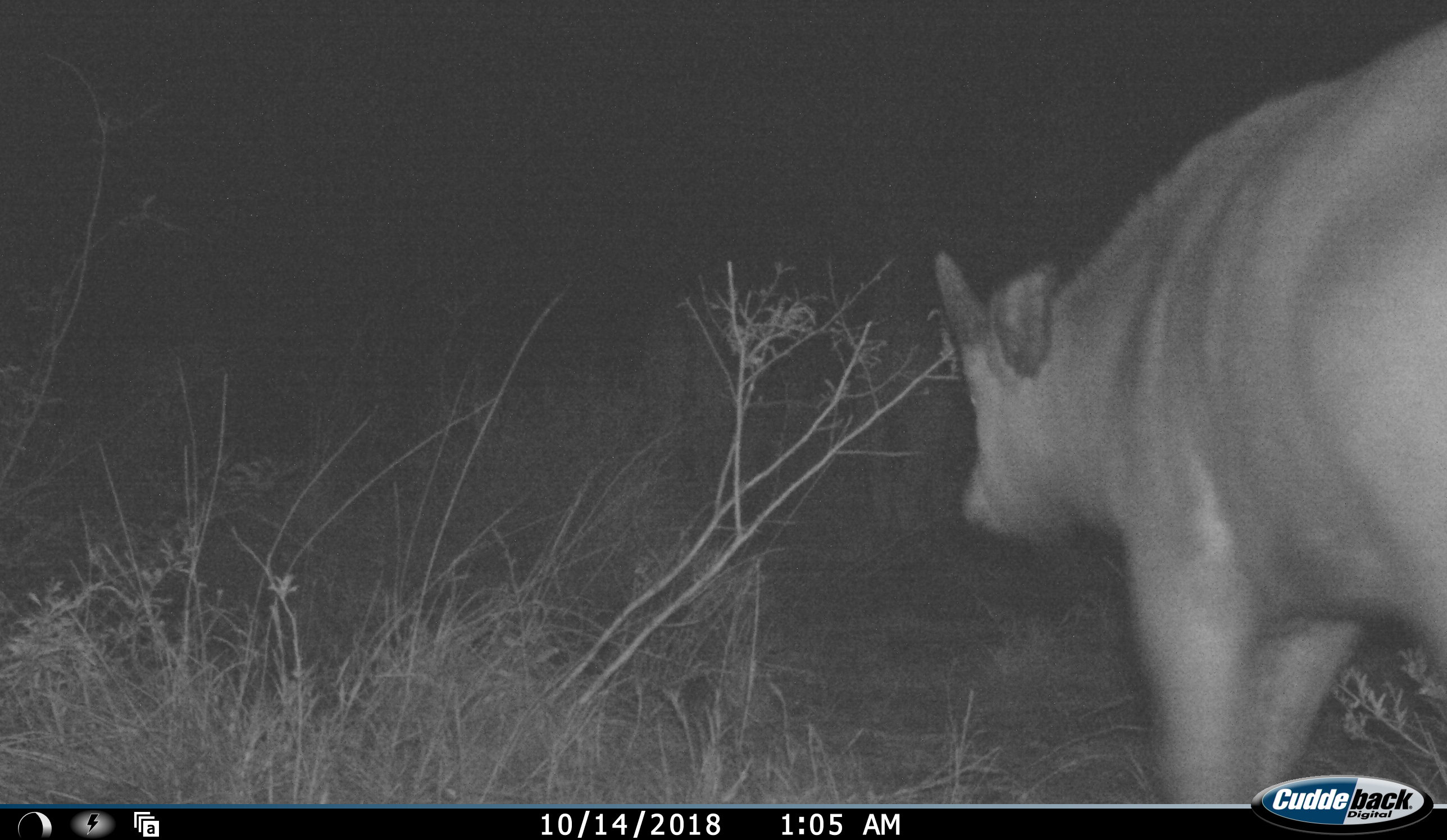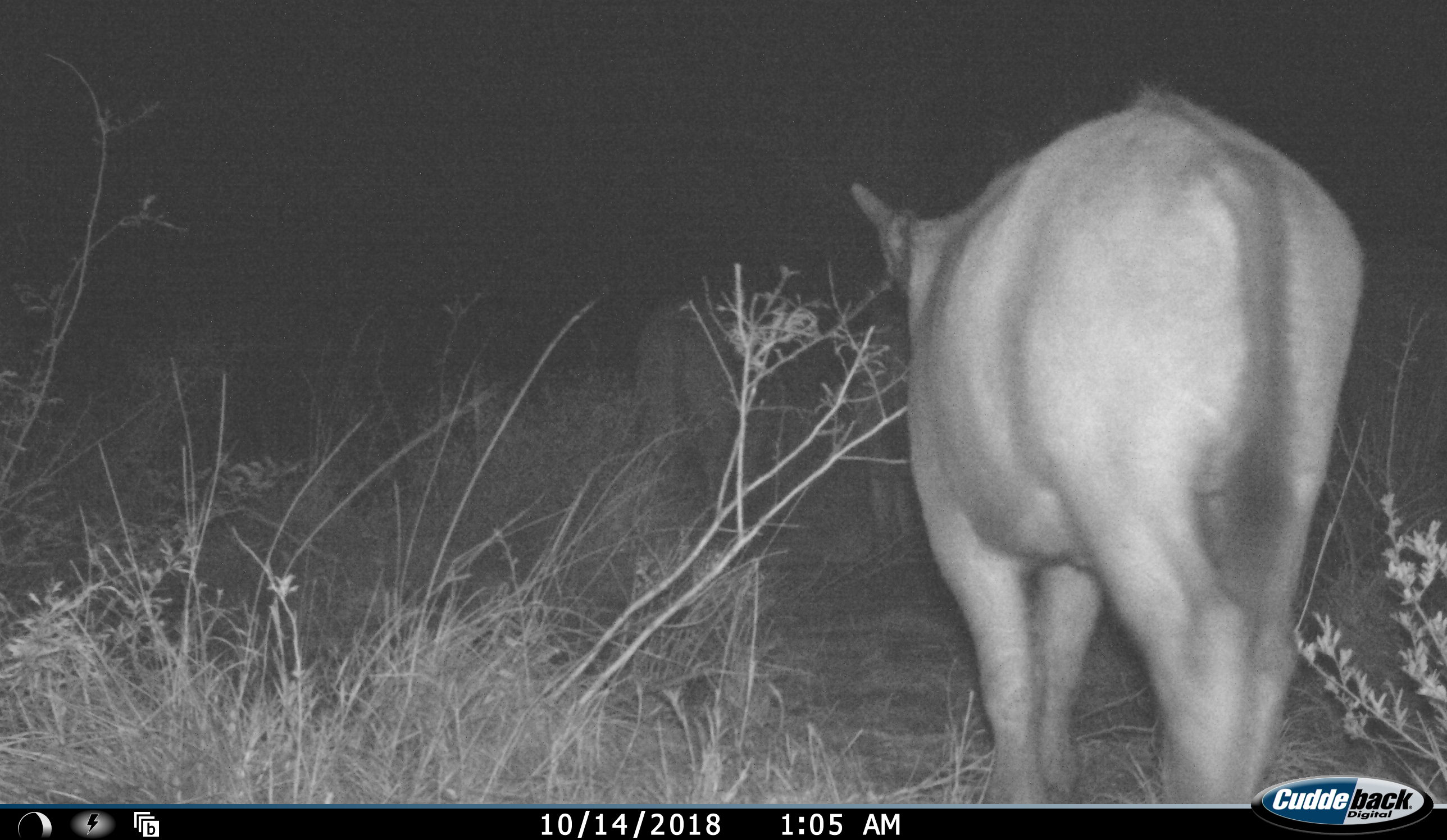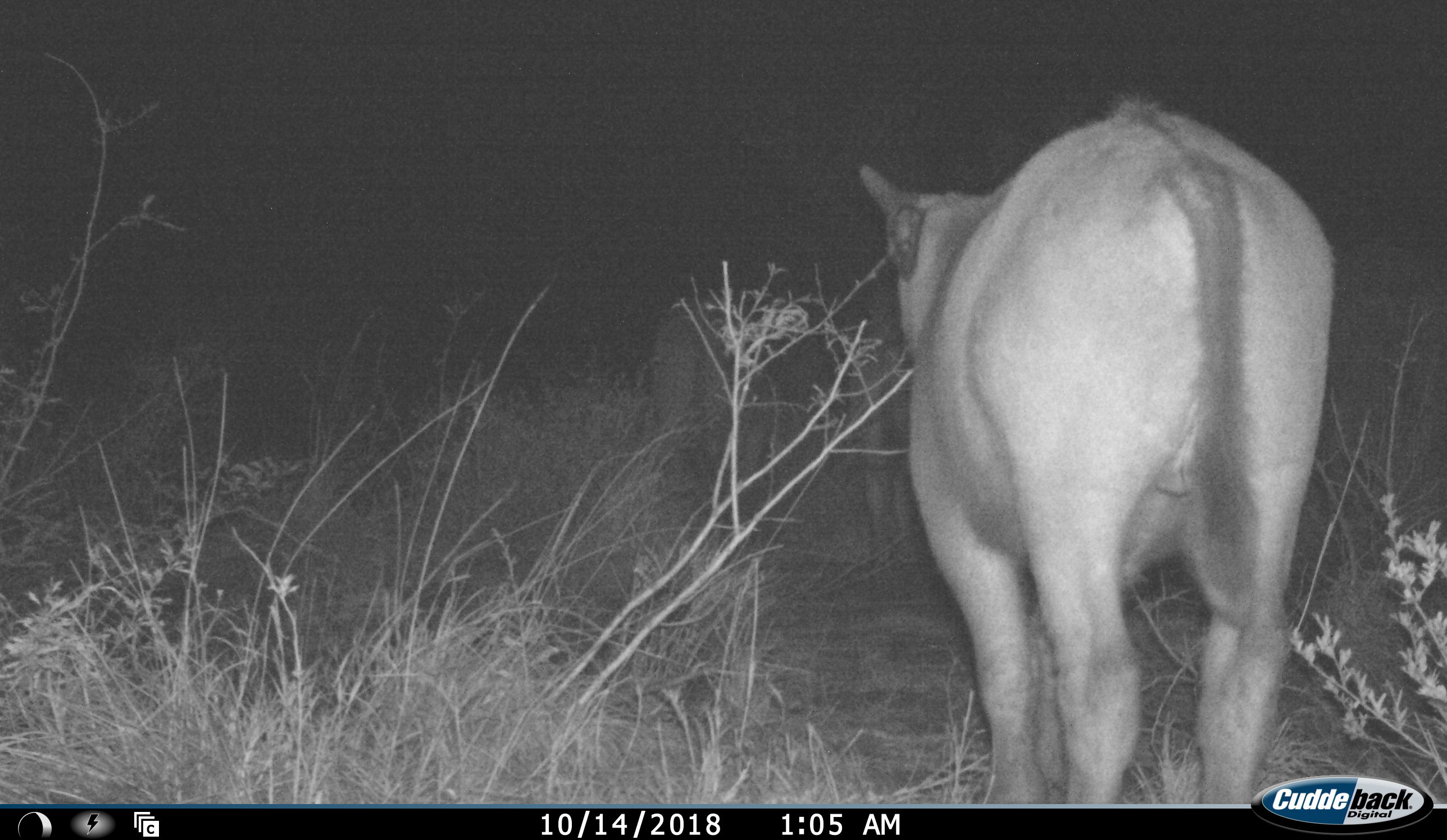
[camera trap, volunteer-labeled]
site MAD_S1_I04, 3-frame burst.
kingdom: Animalia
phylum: Chordata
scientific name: Vertebrata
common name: domestic animal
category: domesticanimal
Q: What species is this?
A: Domesticanimal (domestic animal) (Vertebrata).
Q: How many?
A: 3.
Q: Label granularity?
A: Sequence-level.